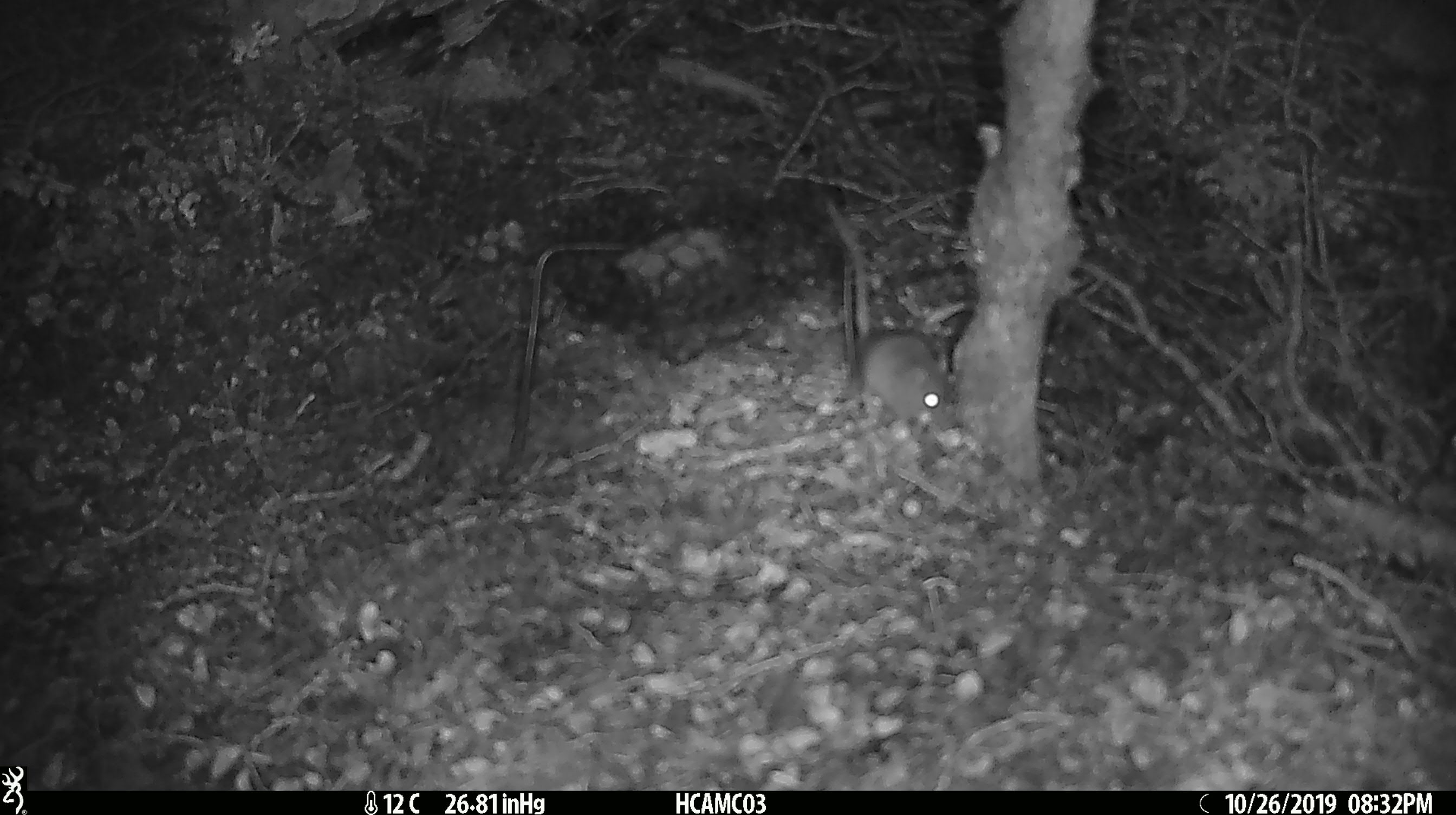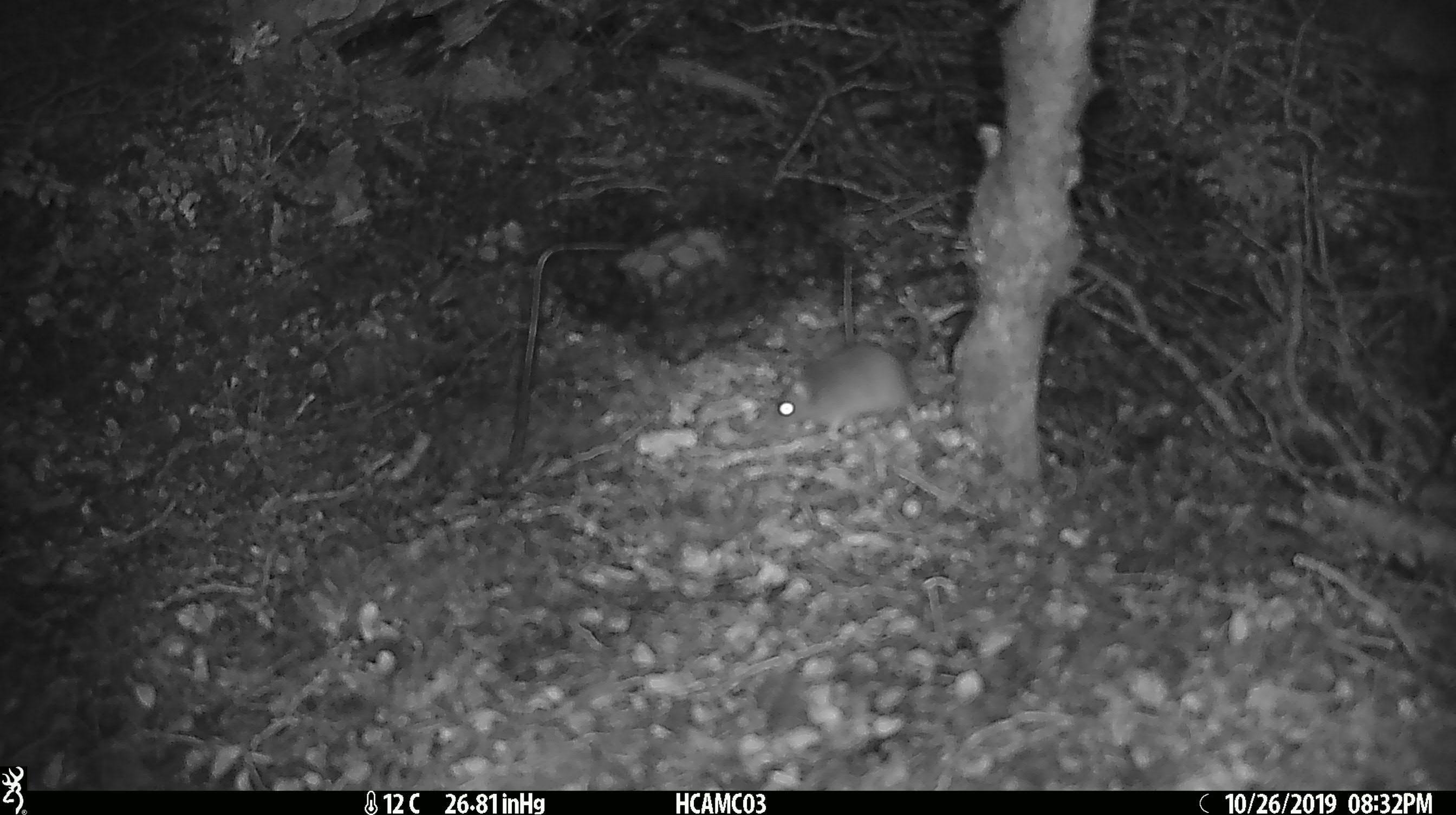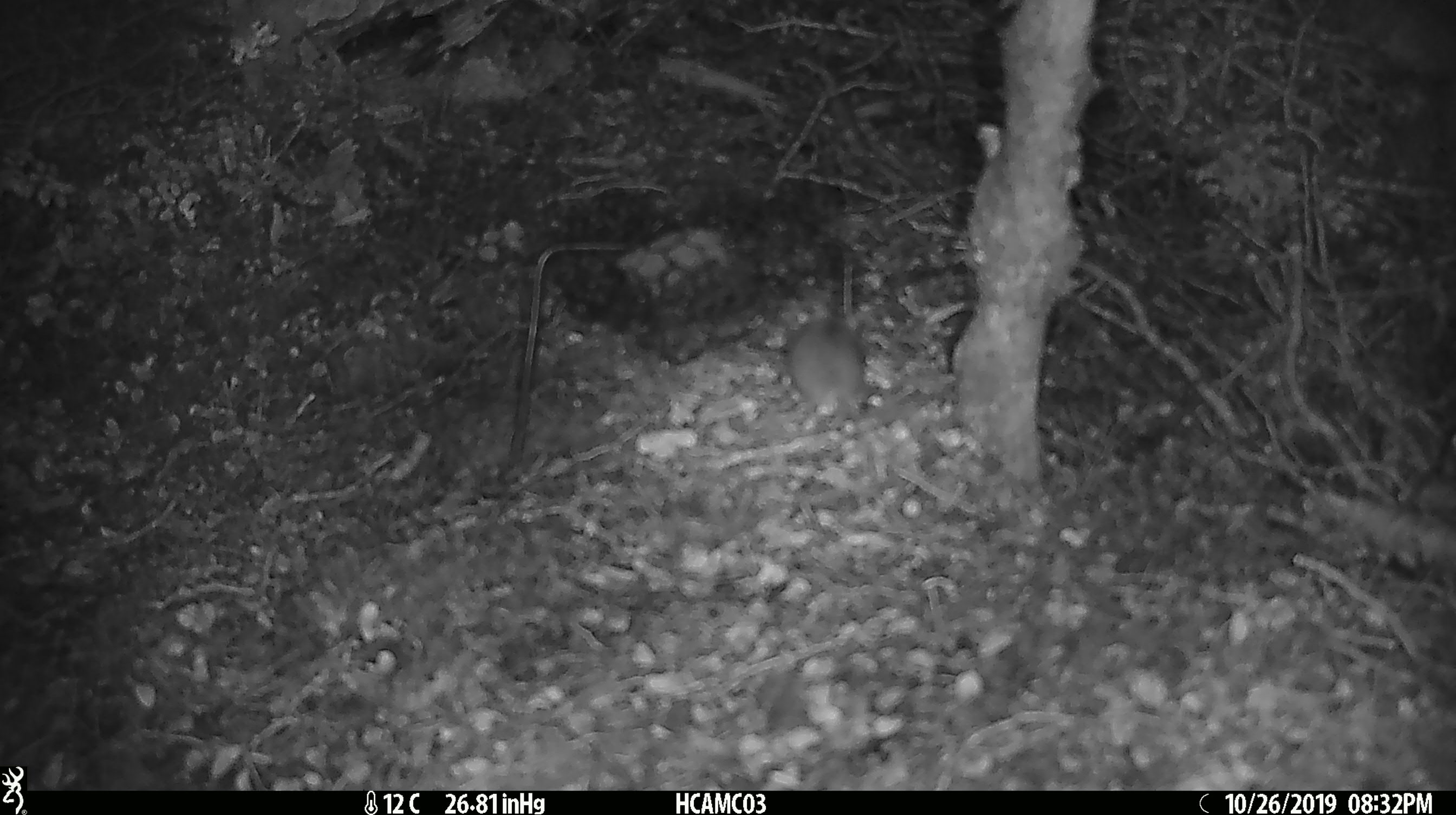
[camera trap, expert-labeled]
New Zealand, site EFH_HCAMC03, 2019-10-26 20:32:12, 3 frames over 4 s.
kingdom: Animalia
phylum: Chordata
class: Mammalia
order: Rodentia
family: Muridae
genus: Mus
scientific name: Mus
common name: mouse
Mouse (Mus).